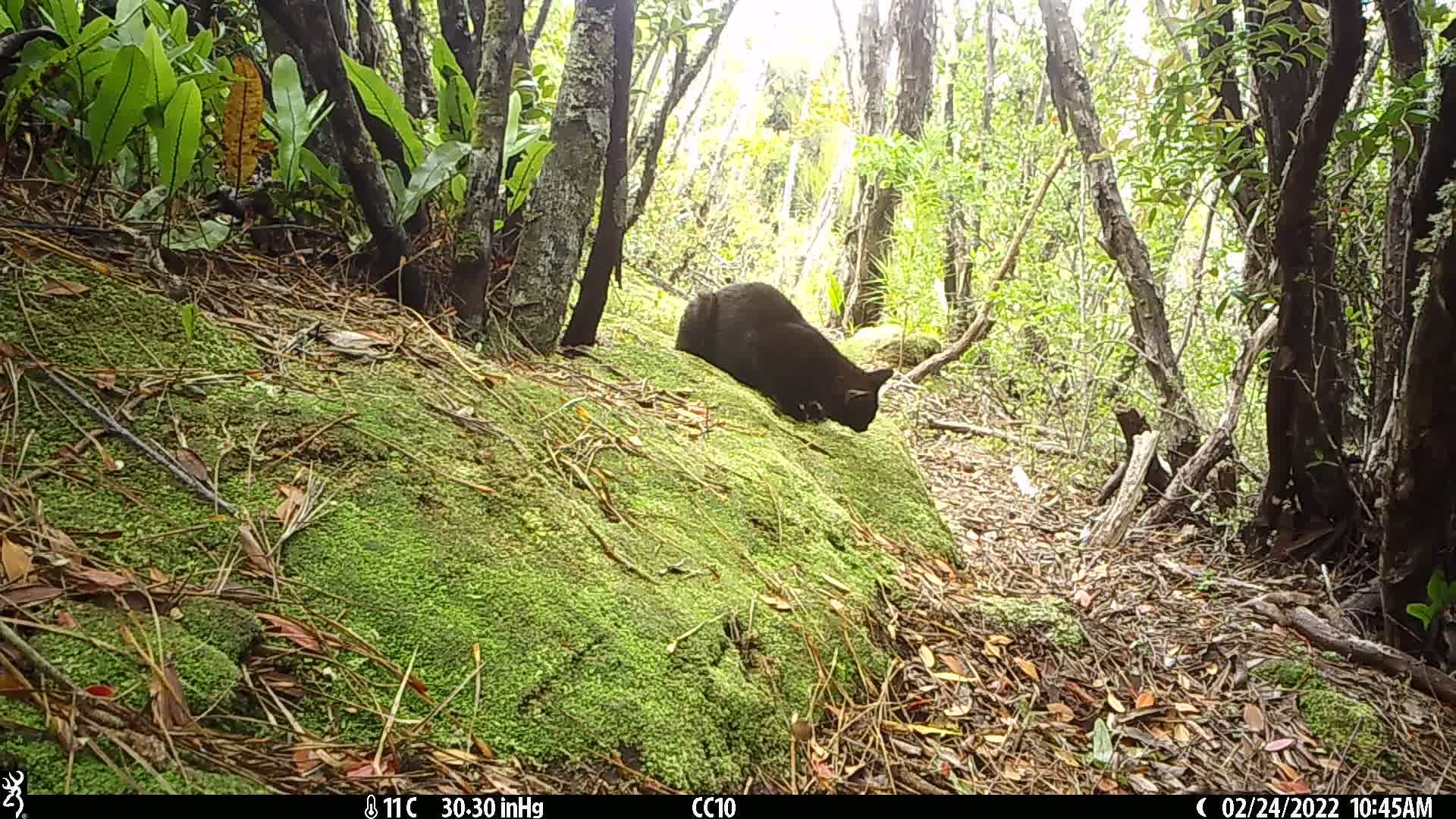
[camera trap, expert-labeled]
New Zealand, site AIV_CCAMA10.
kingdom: Animalia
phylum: Chordata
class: Mammalia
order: Carnivora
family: Felidae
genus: Felis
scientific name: Felis catus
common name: domestic cat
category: cat